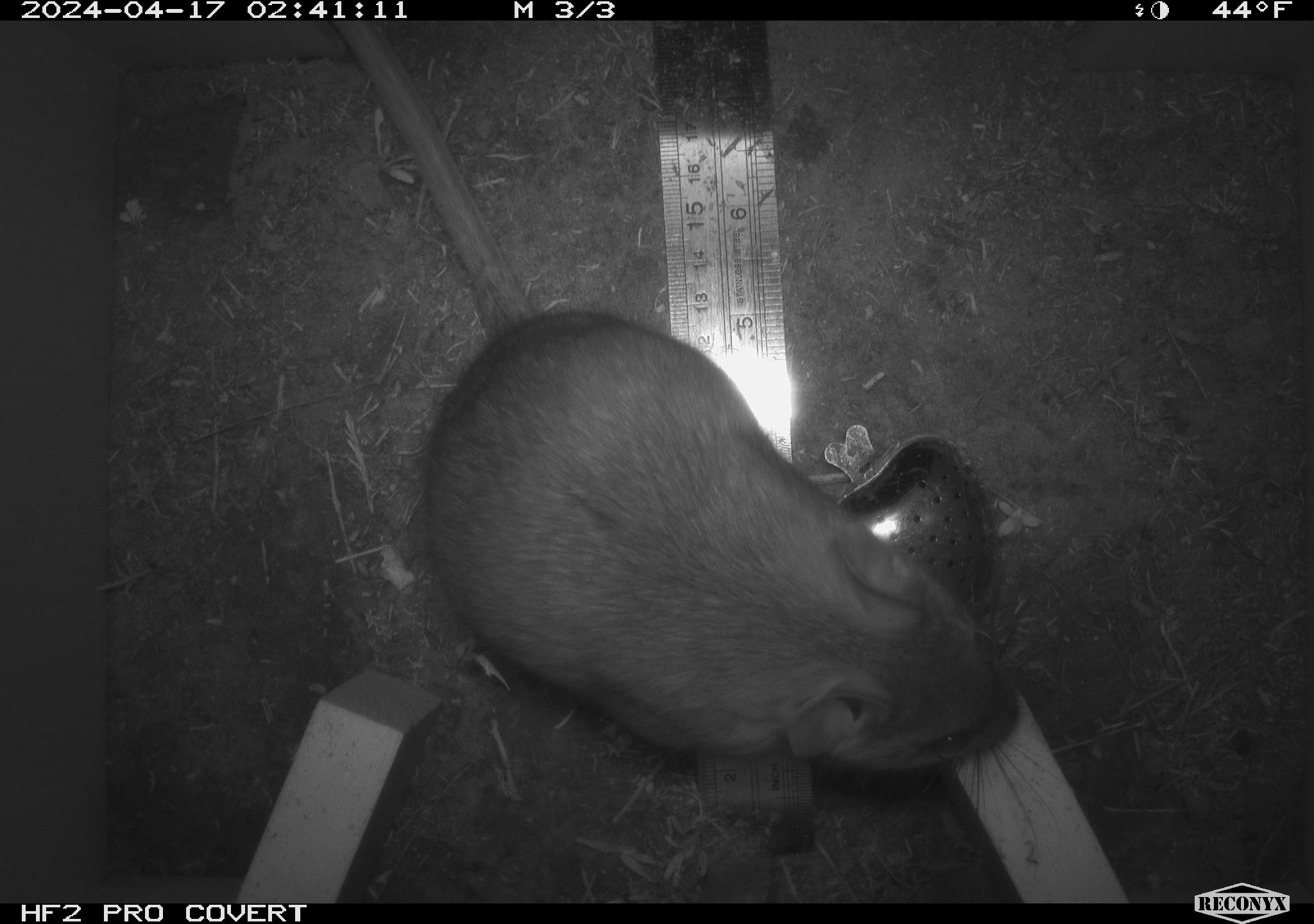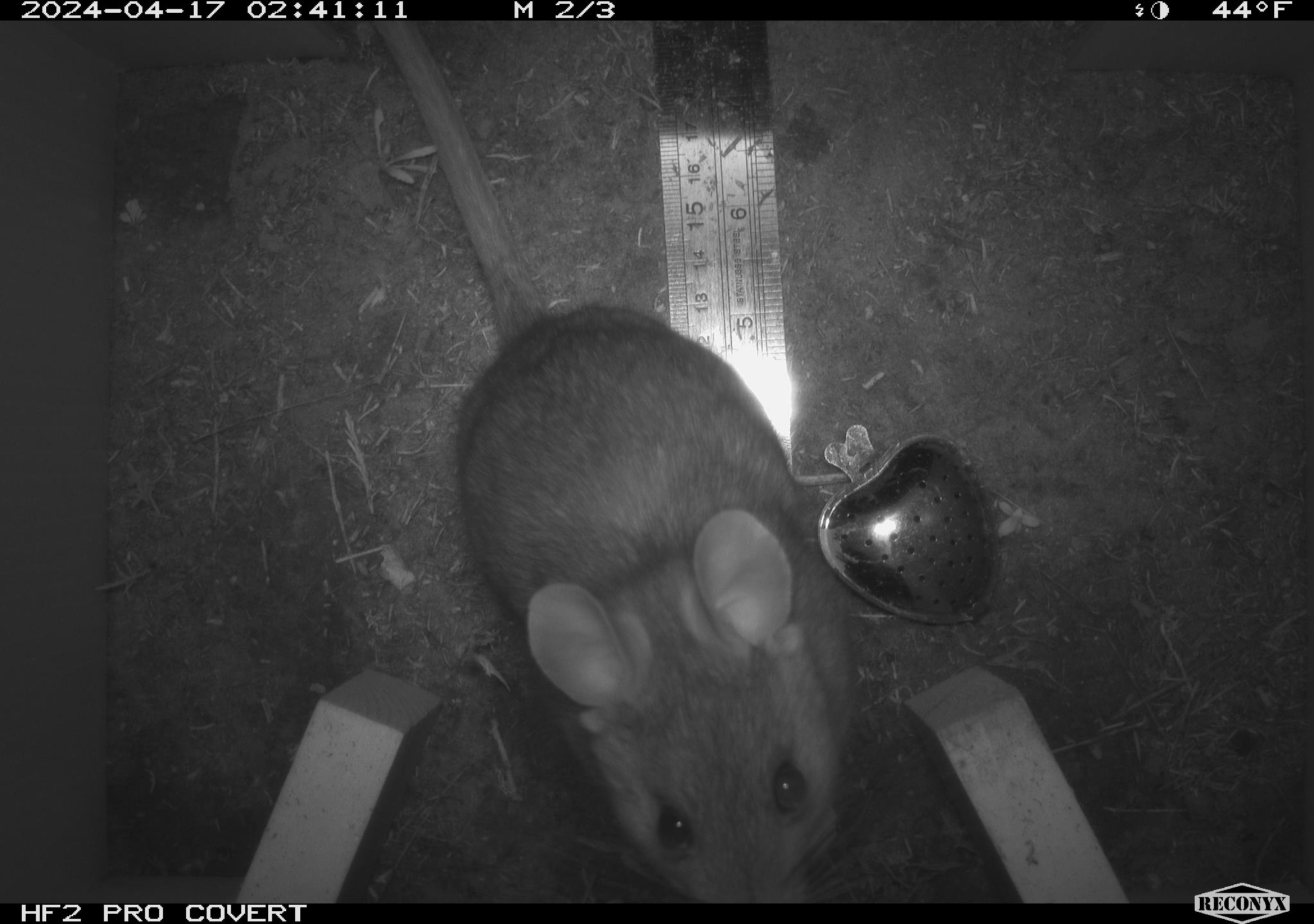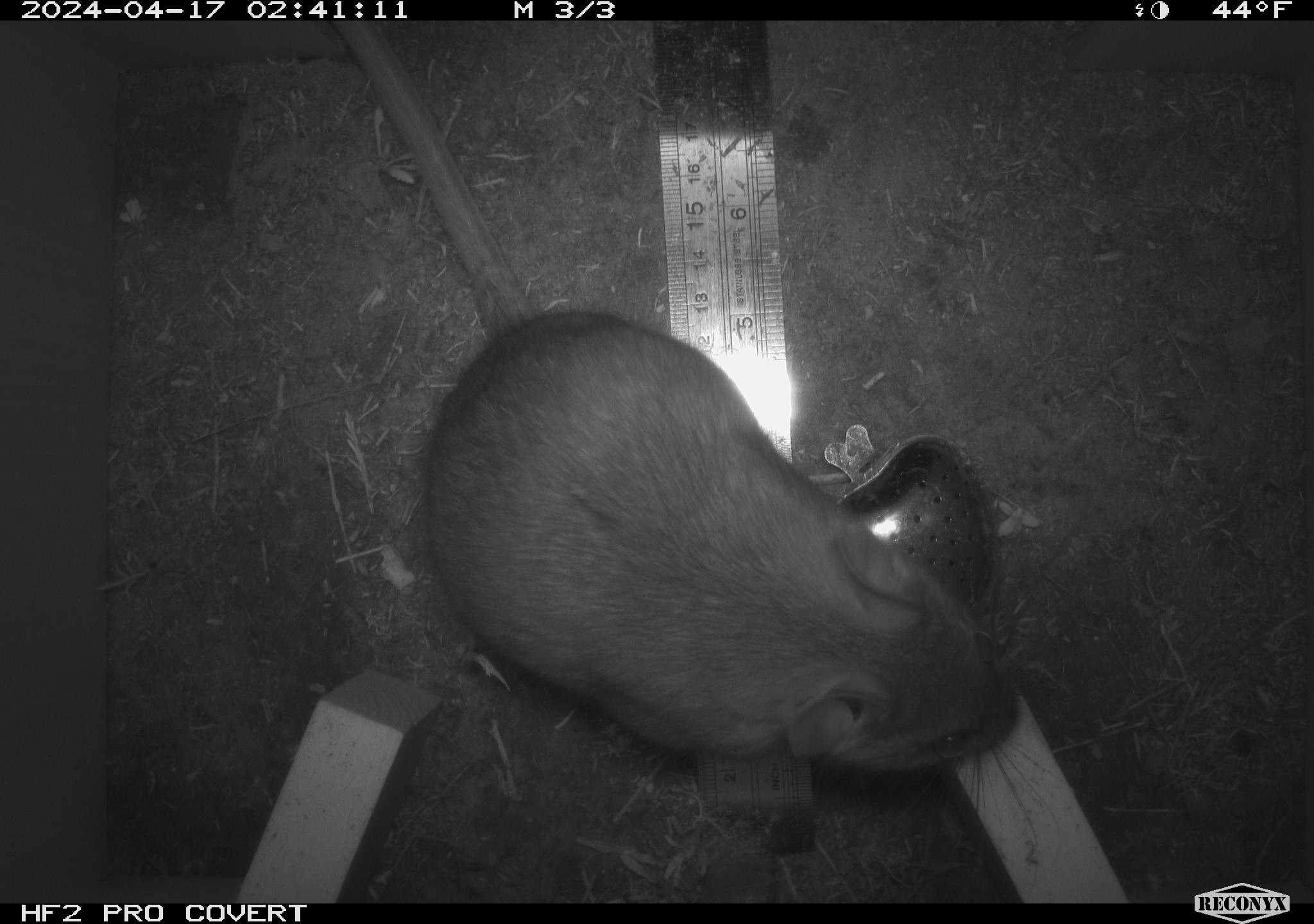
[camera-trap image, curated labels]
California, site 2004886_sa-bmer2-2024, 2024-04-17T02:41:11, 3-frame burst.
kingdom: Animalia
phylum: Chordata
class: Mammalia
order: Rodentia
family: Muridae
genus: Rattus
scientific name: Rattus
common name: rat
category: rattus species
Rattus species (rat) (Rattus).